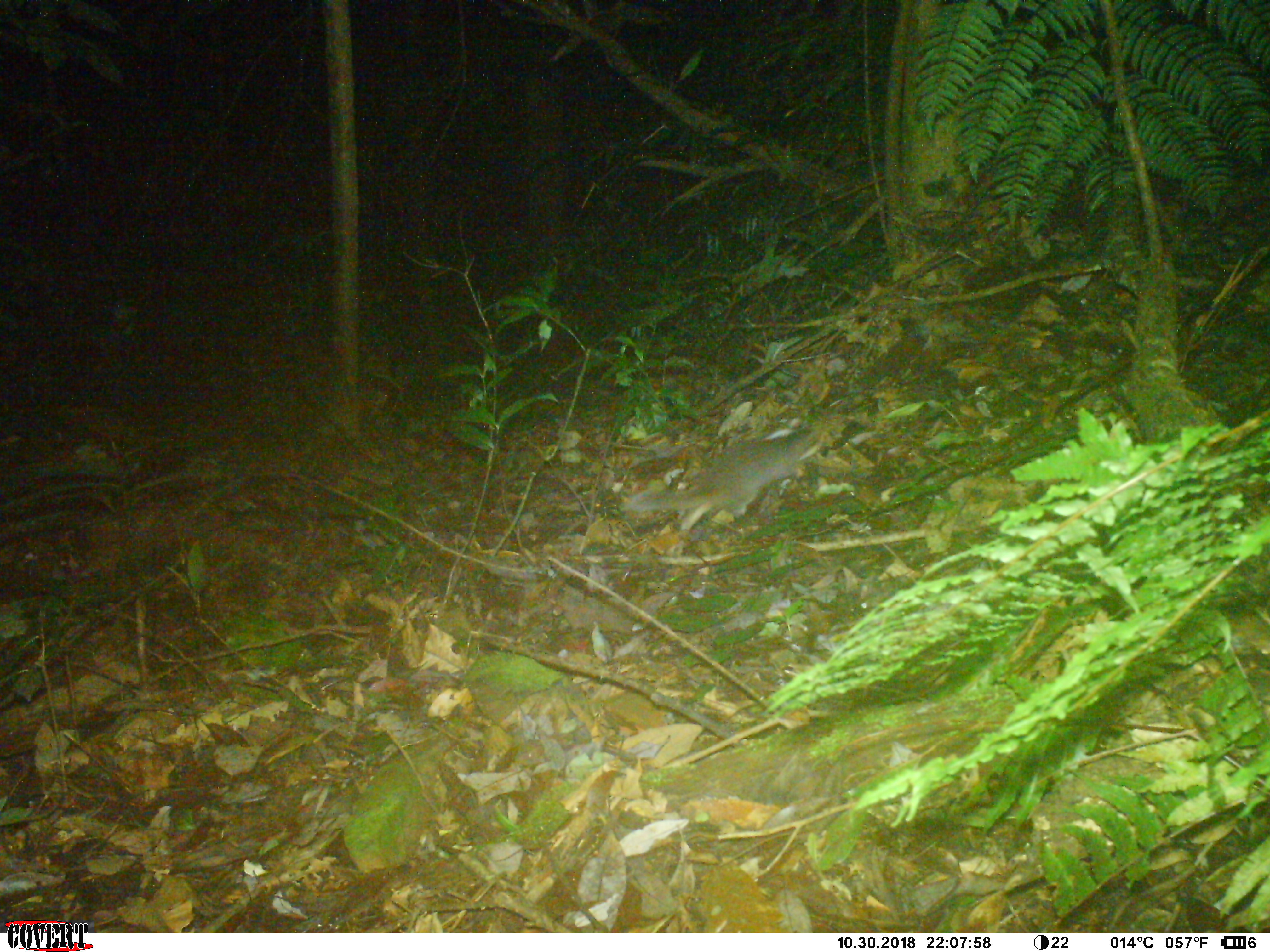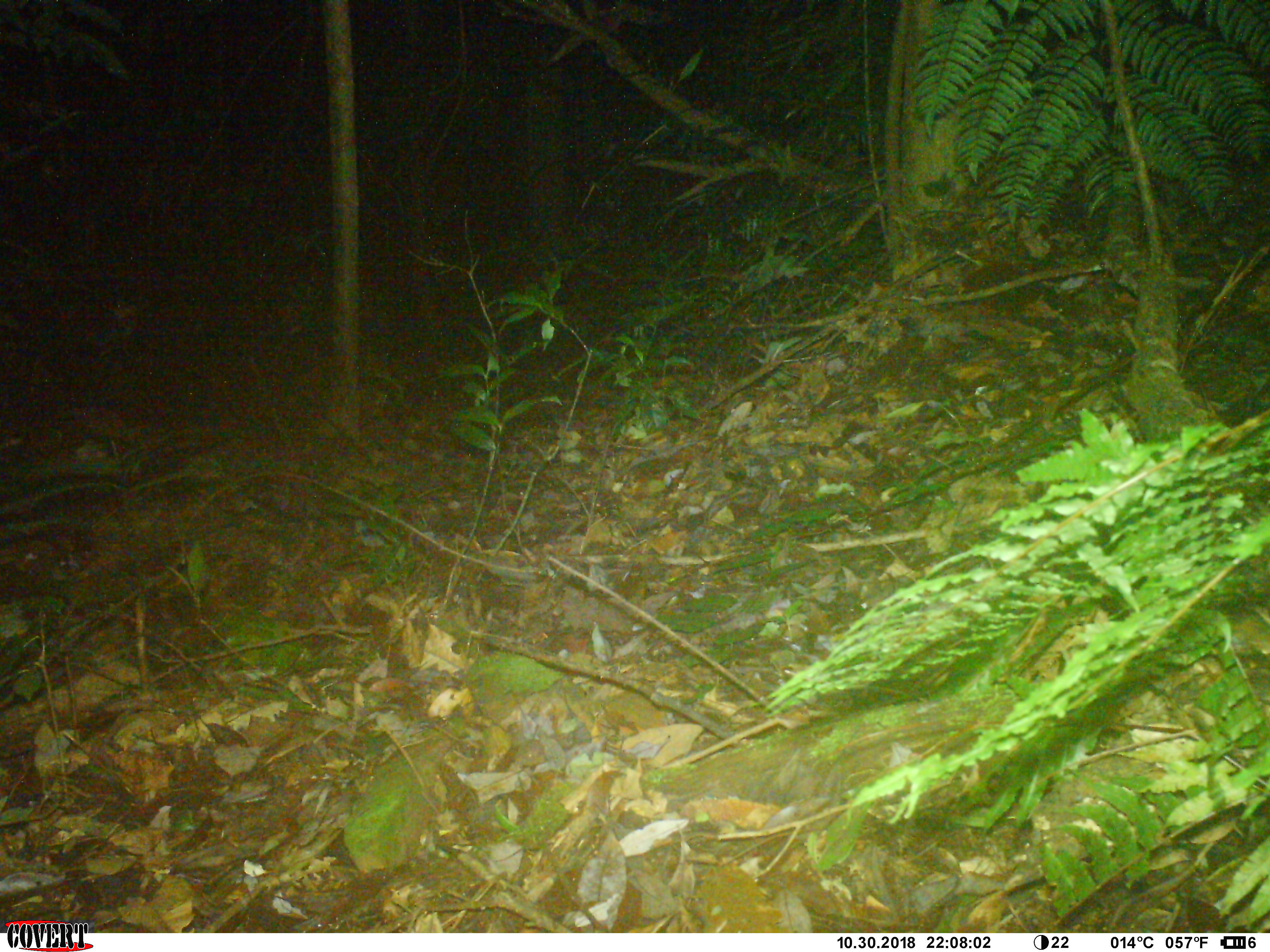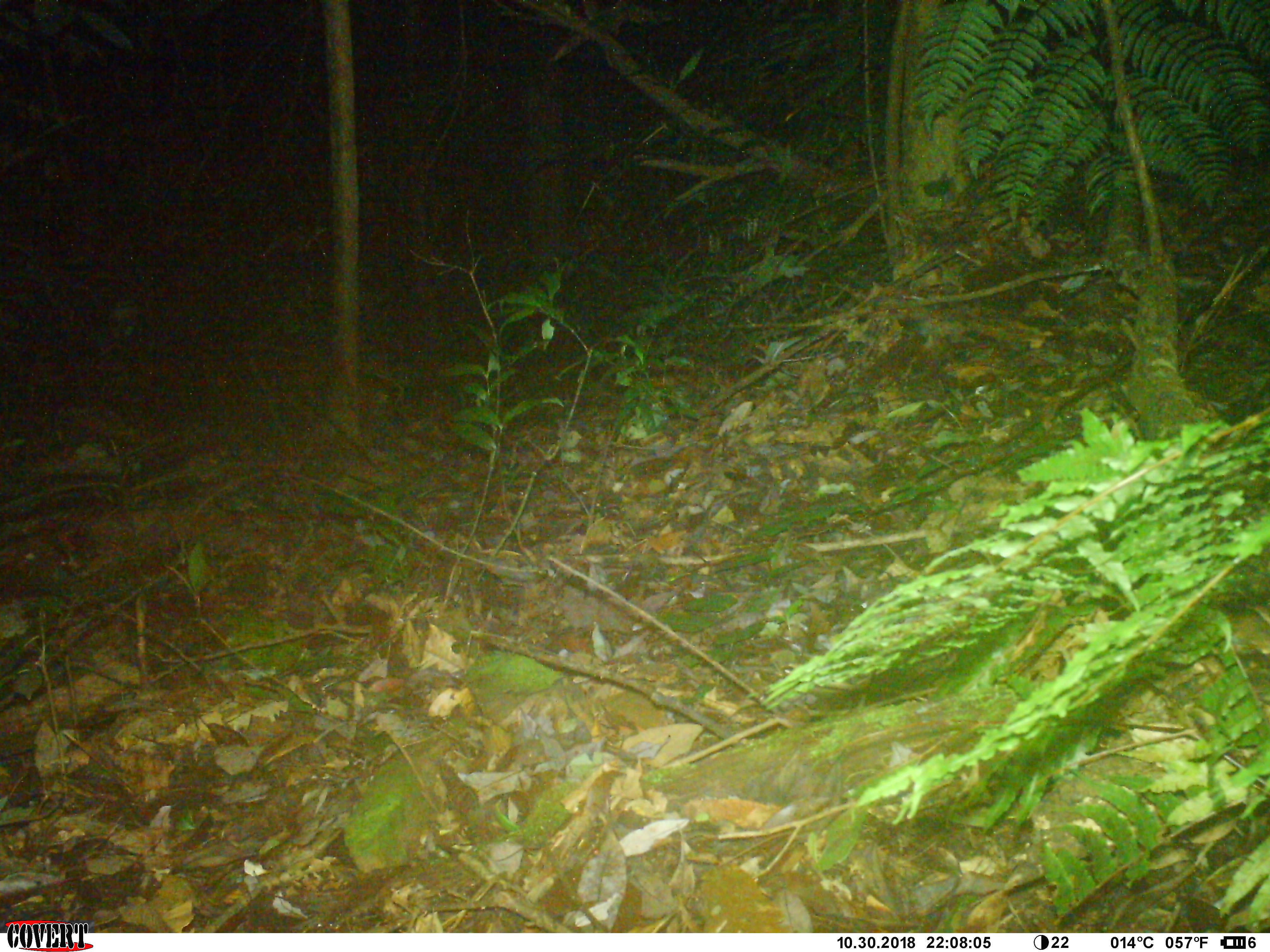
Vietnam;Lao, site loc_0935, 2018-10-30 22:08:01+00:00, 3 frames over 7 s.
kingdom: Animalia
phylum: Chordata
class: Mammalia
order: Carnivora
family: Mustelidae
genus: Melogale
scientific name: Melogale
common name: ferret badger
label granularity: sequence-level